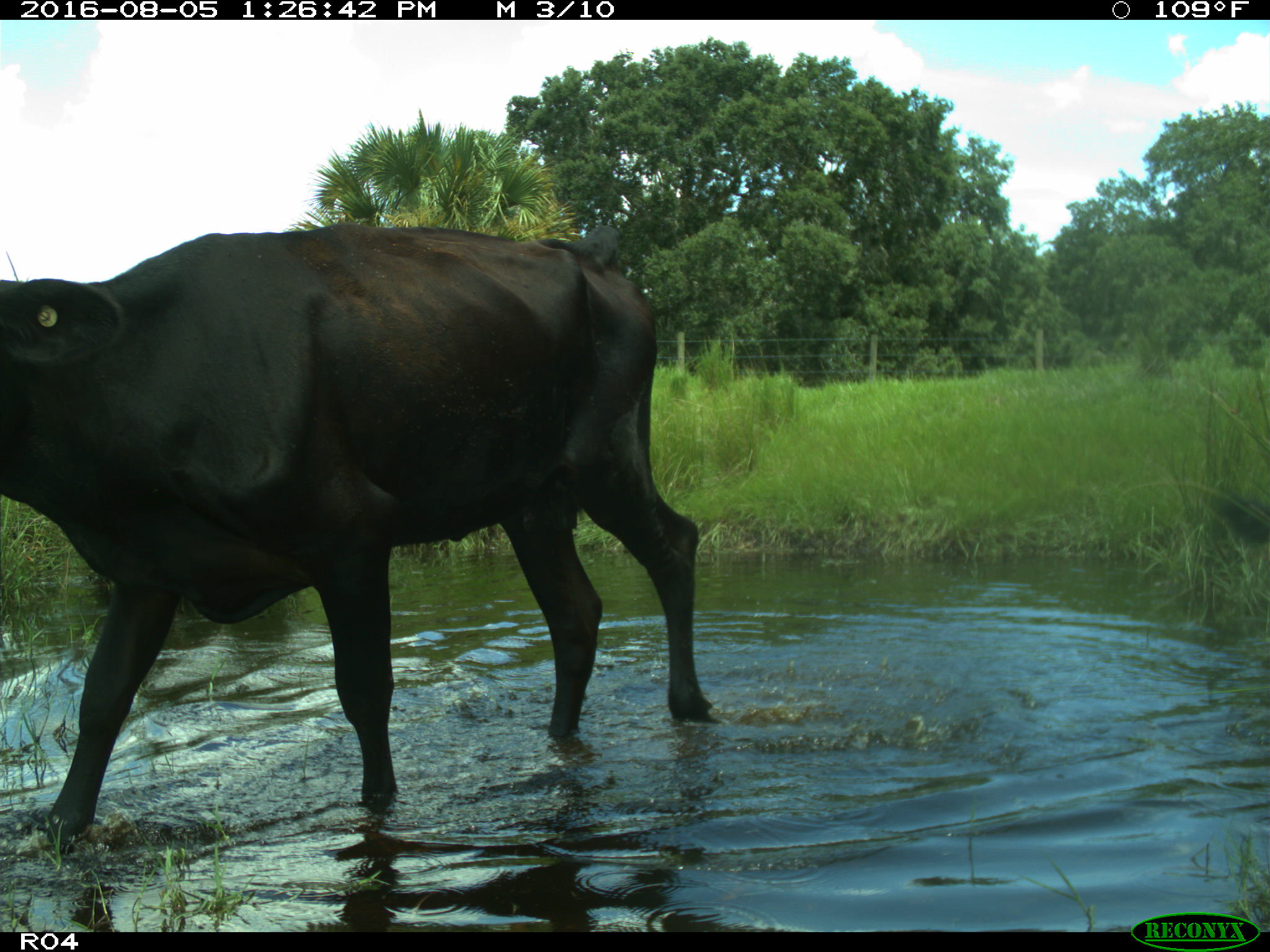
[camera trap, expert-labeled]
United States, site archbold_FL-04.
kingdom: Animalia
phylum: Chordata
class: Mammalia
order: Artiodactyla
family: Bovidae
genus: Bos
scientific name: Bos taurus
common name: domestic cow